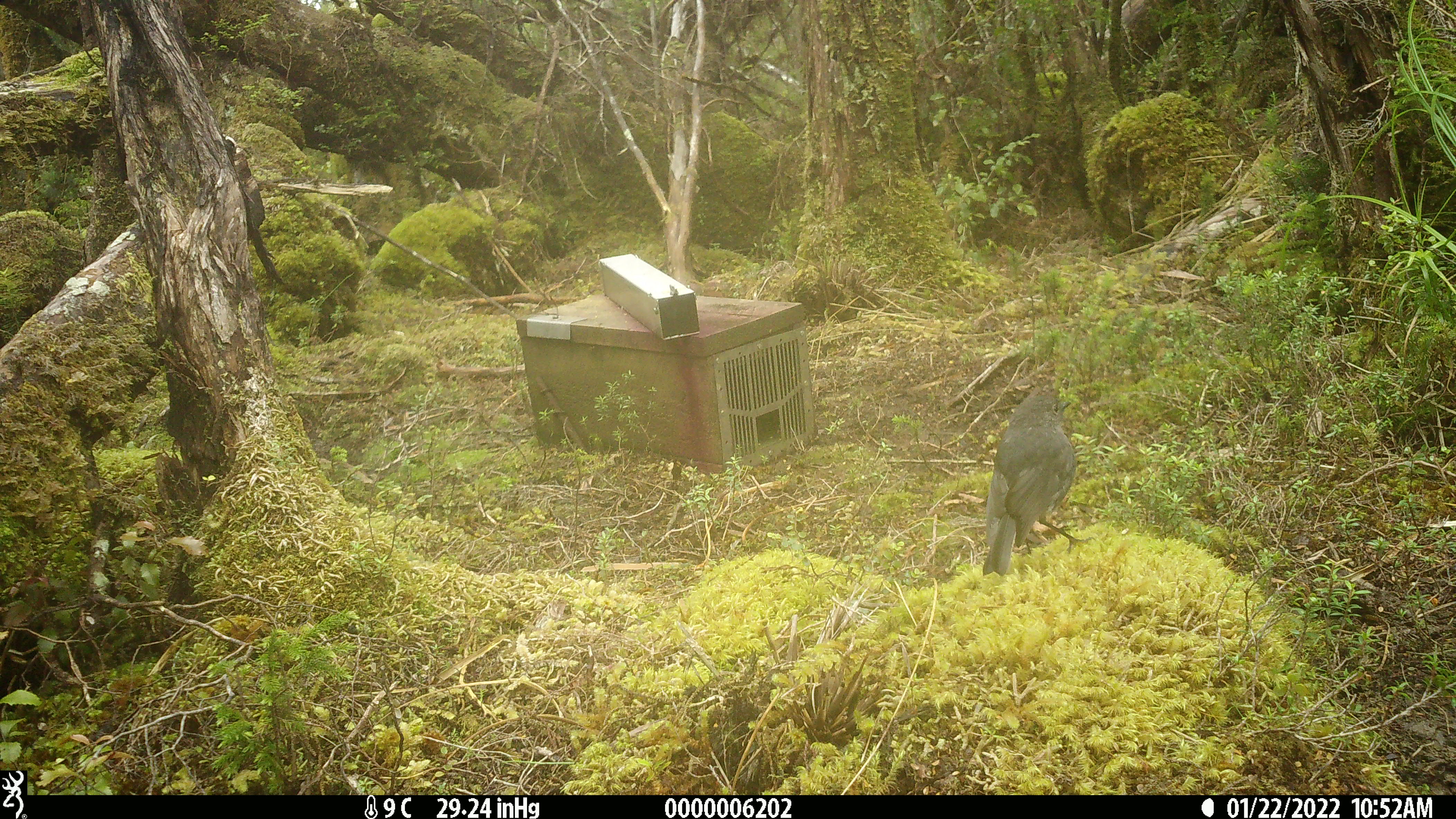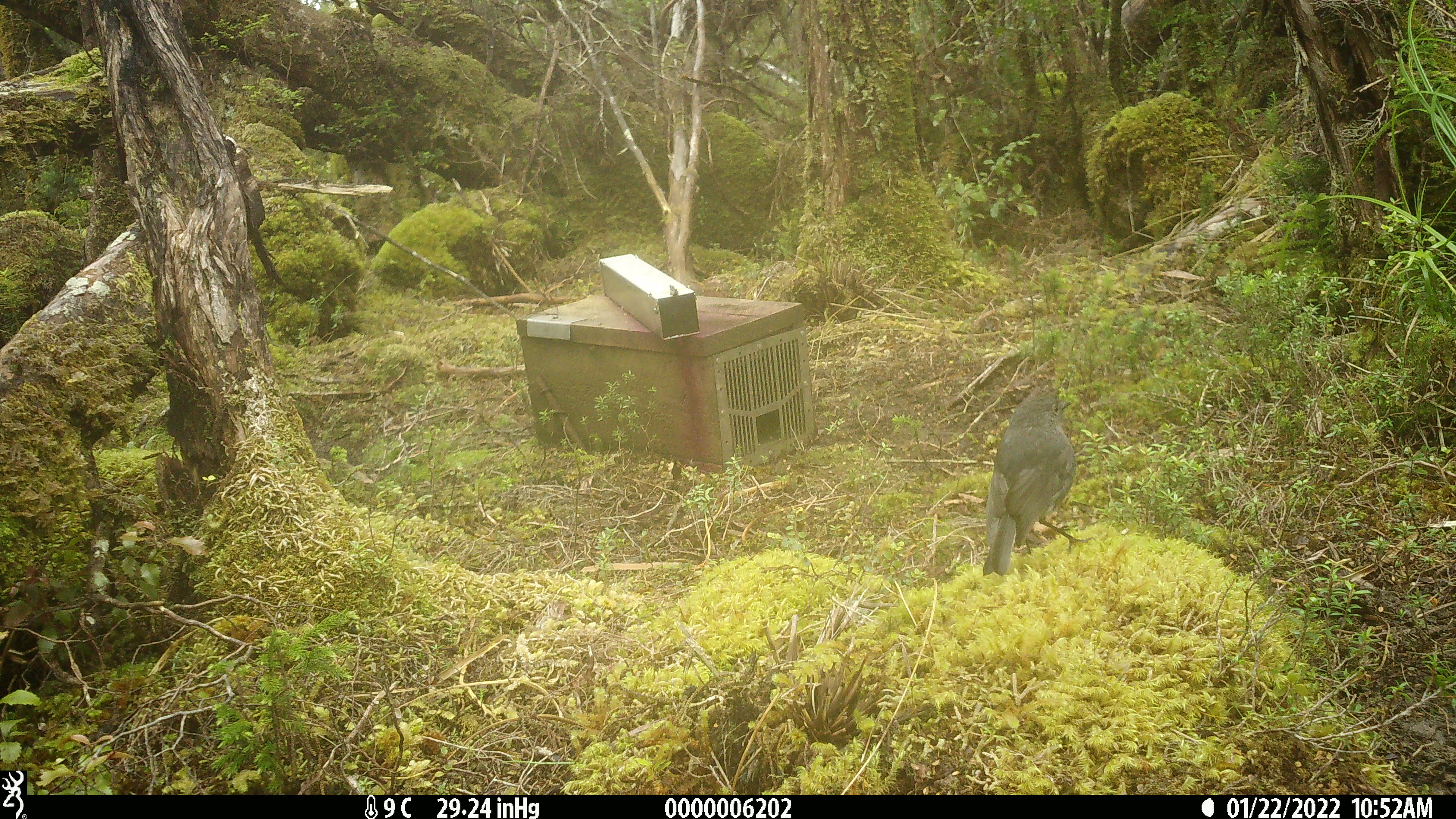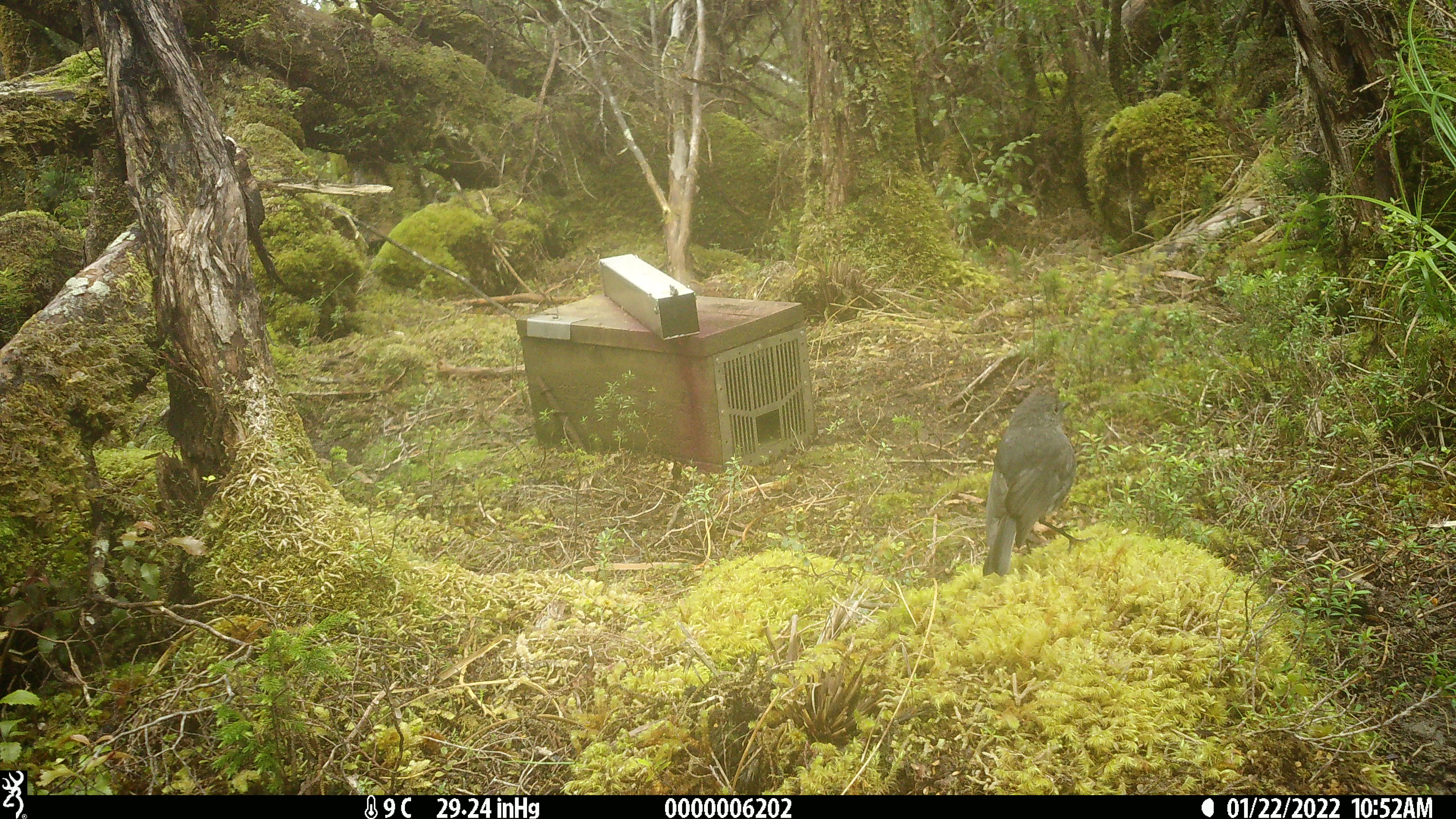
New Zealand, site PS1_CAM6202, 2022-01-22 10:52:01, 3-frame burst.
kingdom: Animalia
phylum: Chordata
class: Aves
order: Passeriformes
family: Petroicidae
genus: Petroica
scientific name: Petroica australis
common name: new zealand robin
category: robin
Robin (new zealand robin) (Petroica australis).